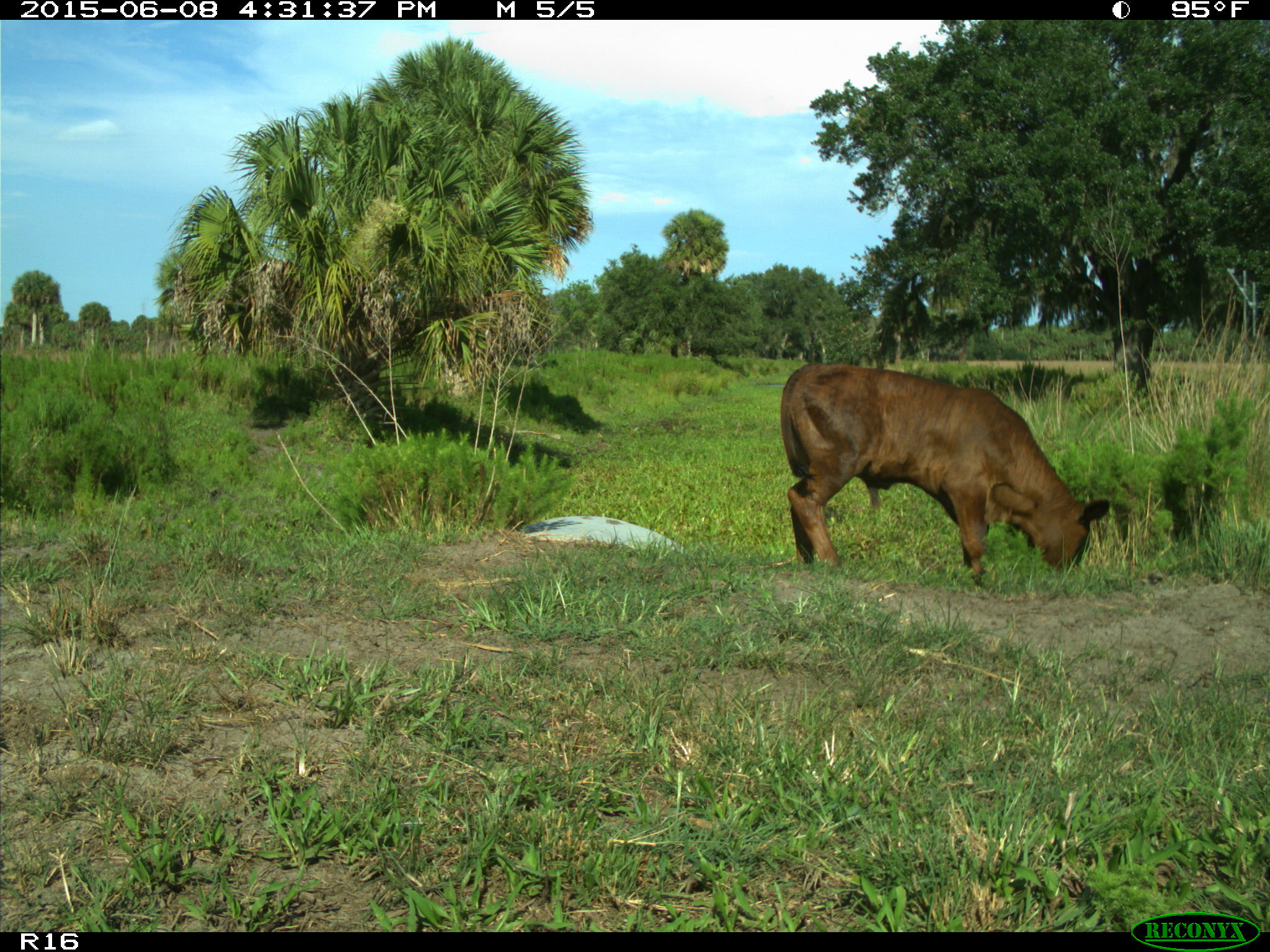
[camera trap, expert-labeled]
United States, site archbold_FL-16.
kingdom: Animalia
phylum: Chordata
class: Mammalia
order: Artiodactyla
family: Bovidae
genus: Bos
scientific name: Bos taurus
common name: domestic cow